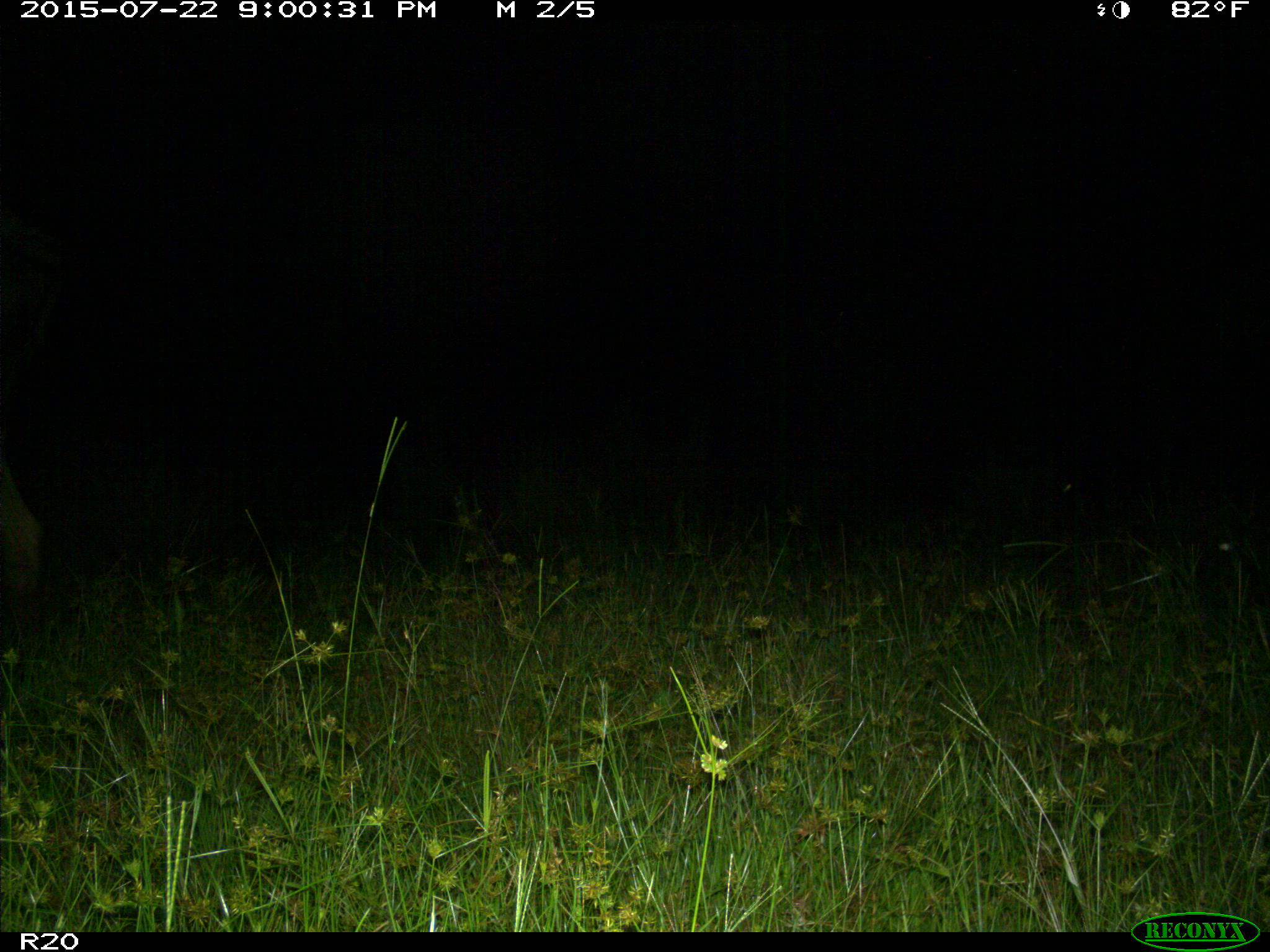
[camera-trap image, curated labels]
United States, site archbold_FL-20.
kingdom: Animalia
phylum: Chordata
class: Mammalia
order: Artiodactyla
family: Bovidae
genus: Bos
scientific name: Bos taurus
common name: domestic cow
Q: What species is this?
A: Bos taurus (domestic cow).